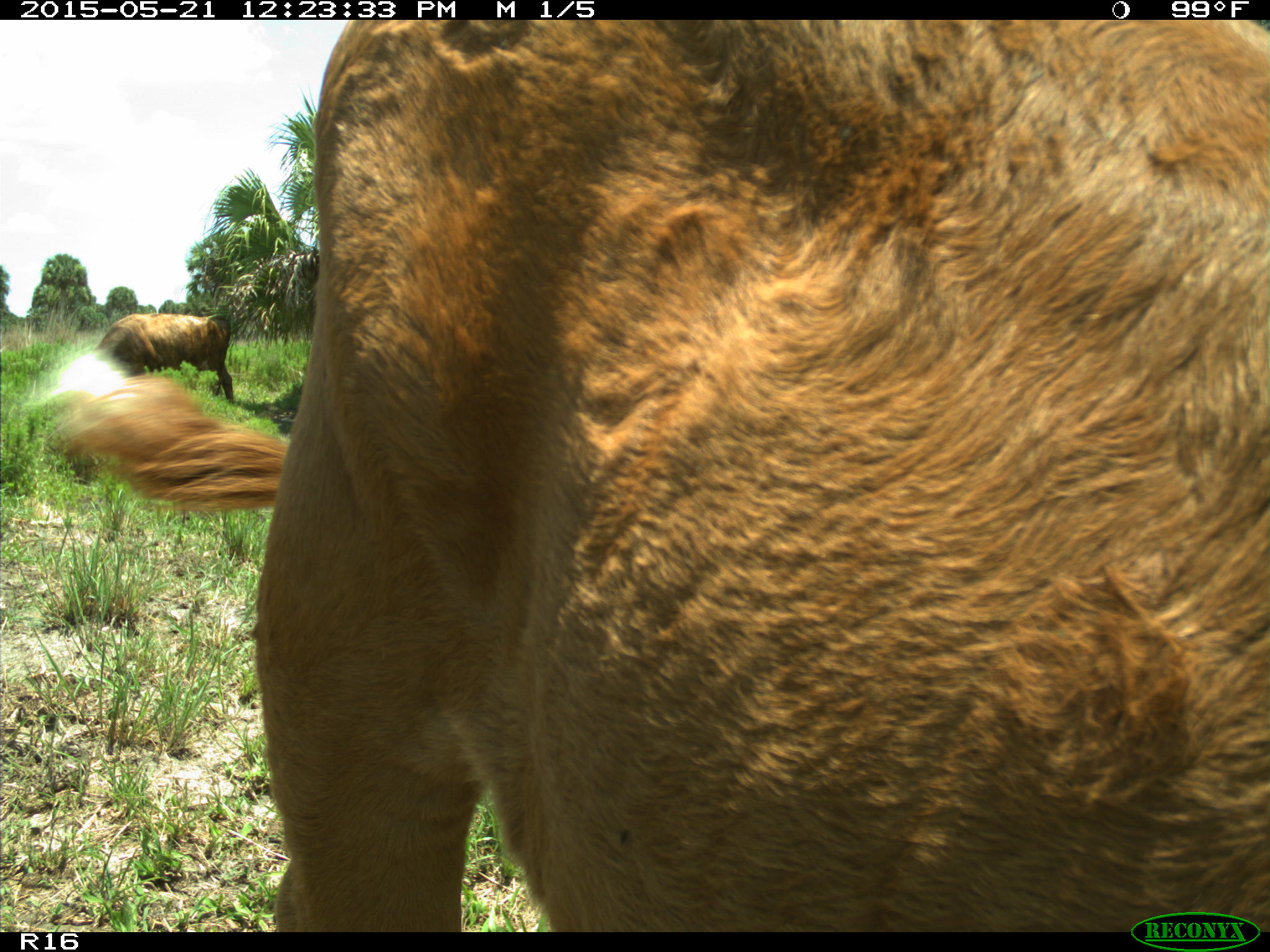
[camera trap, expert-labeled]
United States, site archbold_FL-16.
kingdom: Animalia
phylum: Chordata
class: Mammalia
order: Artiodactyla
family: Bovidae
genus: Bos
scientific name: Bos taurus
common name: domestic cow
Bos taurus (domestic cow).